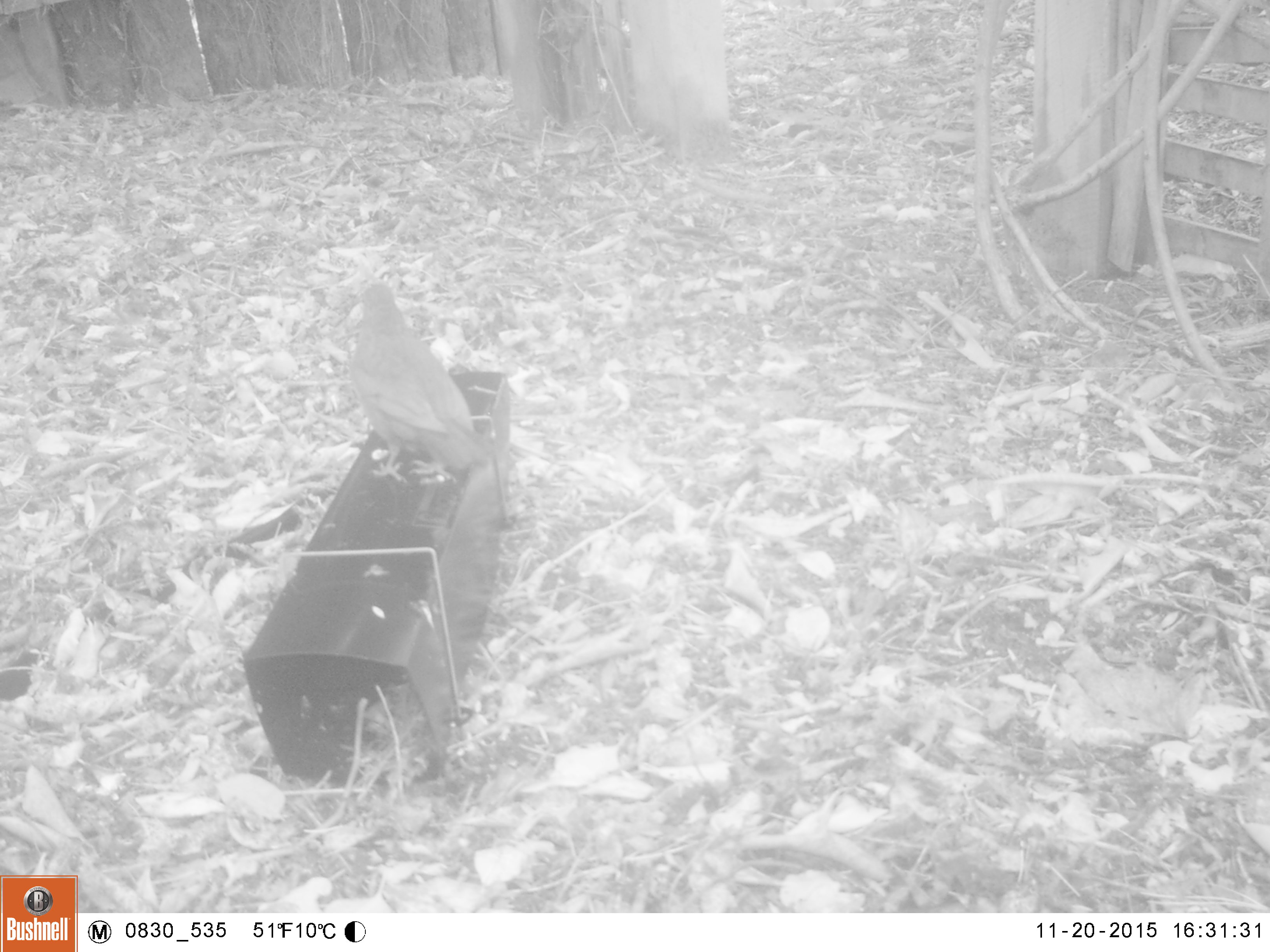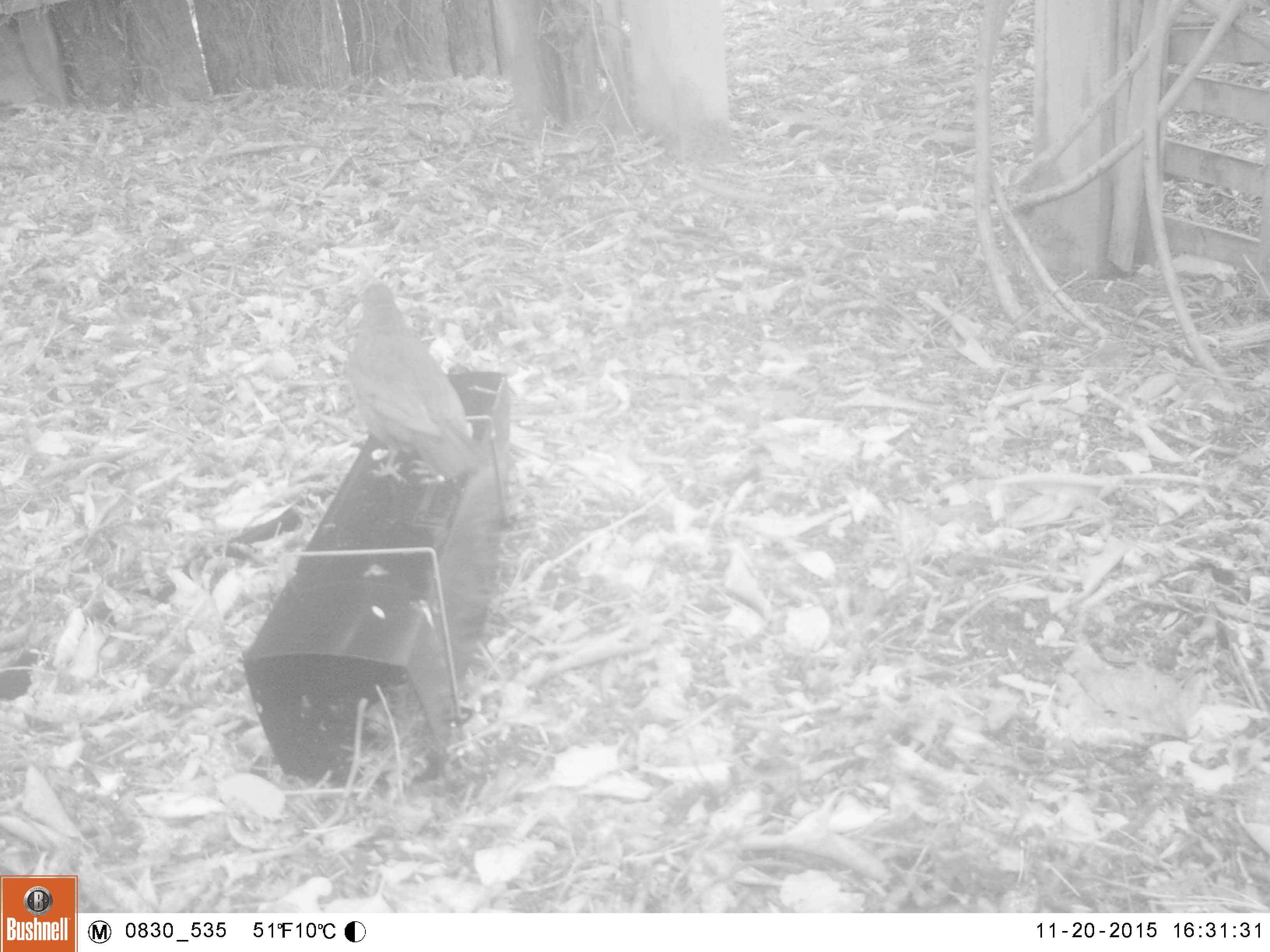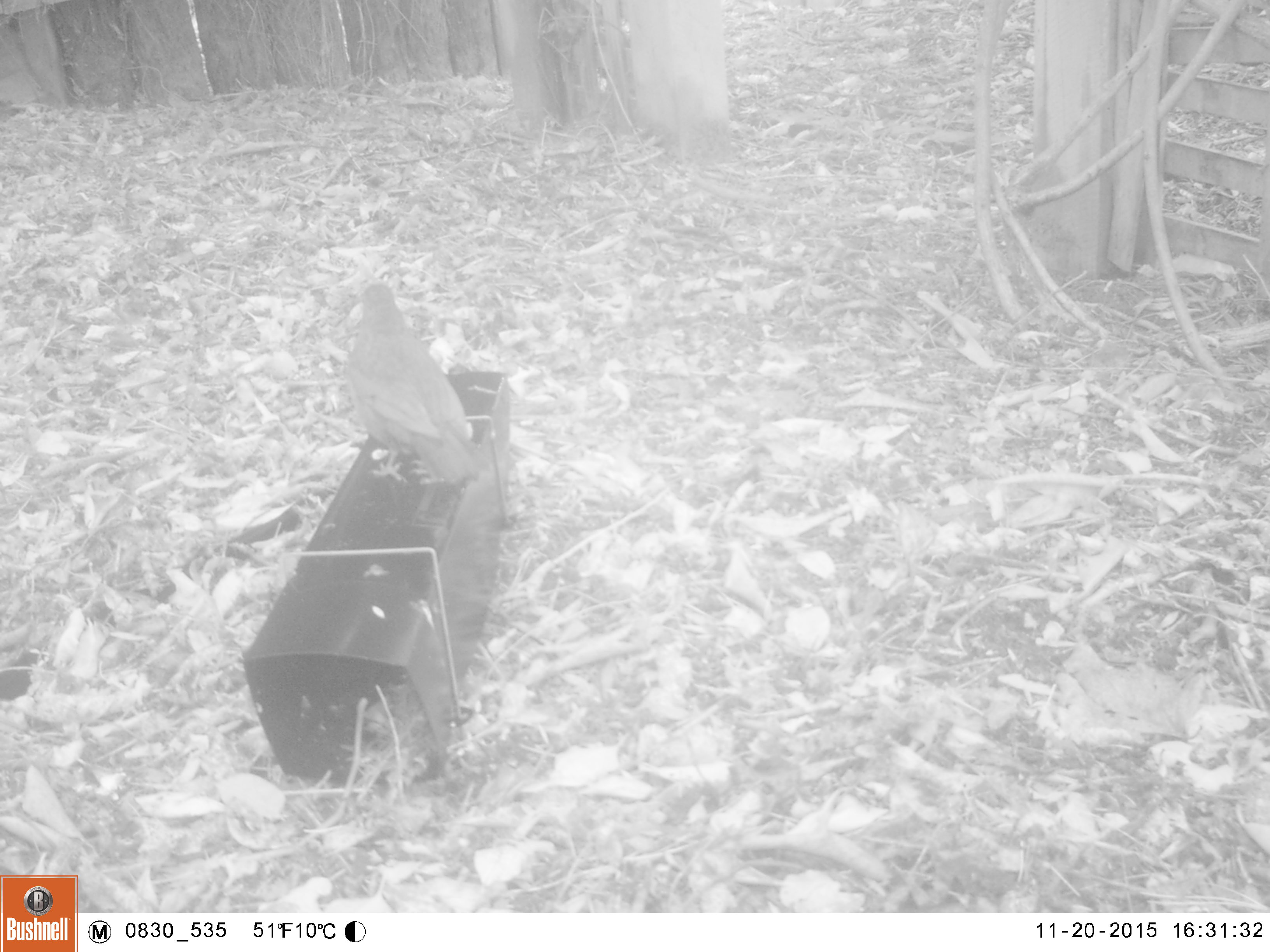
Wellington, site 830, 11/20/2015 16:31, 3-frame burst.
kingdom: Animalia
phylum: Chordata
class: Aves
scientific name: Aves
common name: bird